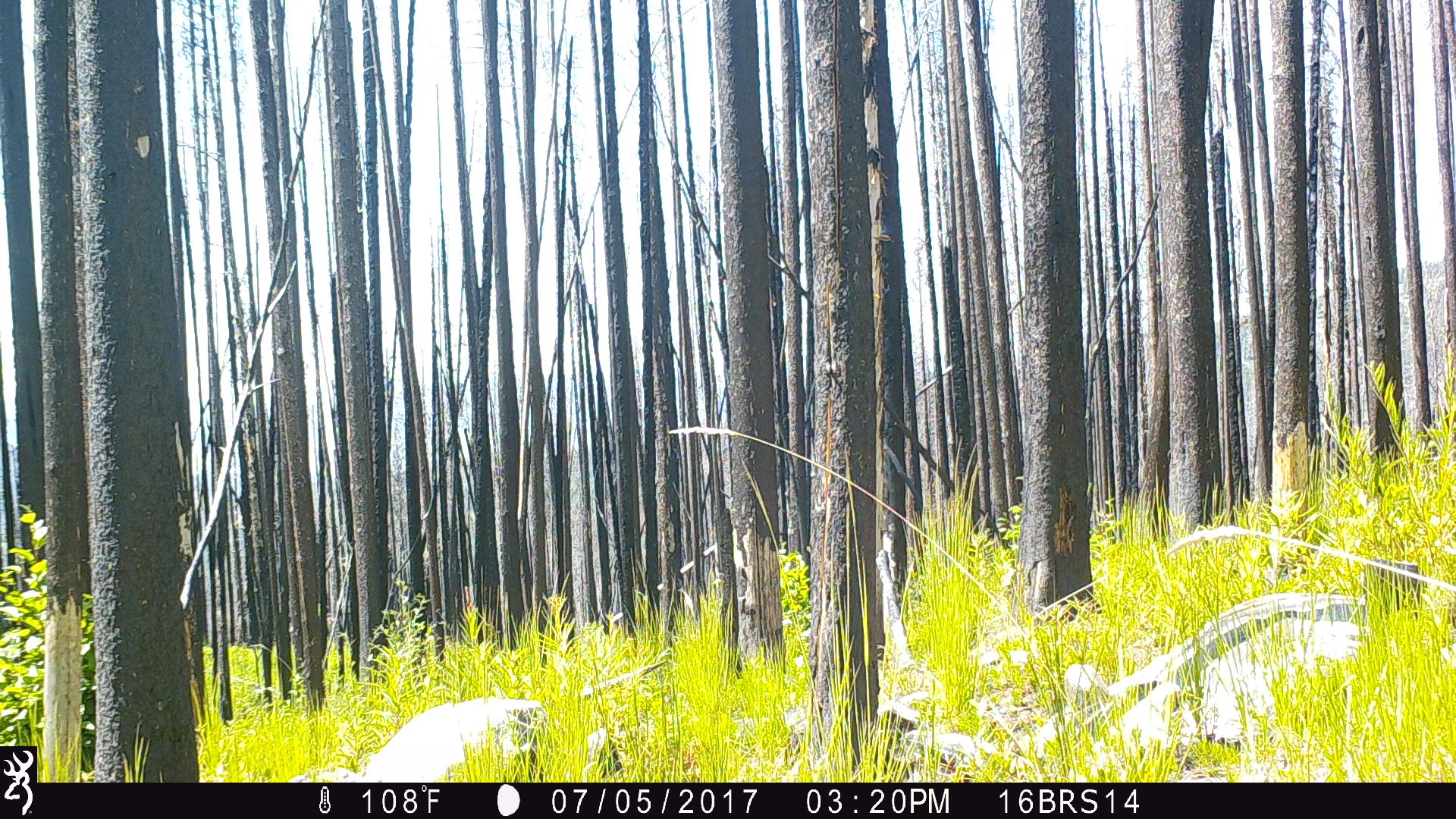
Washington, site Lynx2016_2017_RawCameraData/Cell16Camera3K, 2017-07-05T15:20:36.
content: no animal present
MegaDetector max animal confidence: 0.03